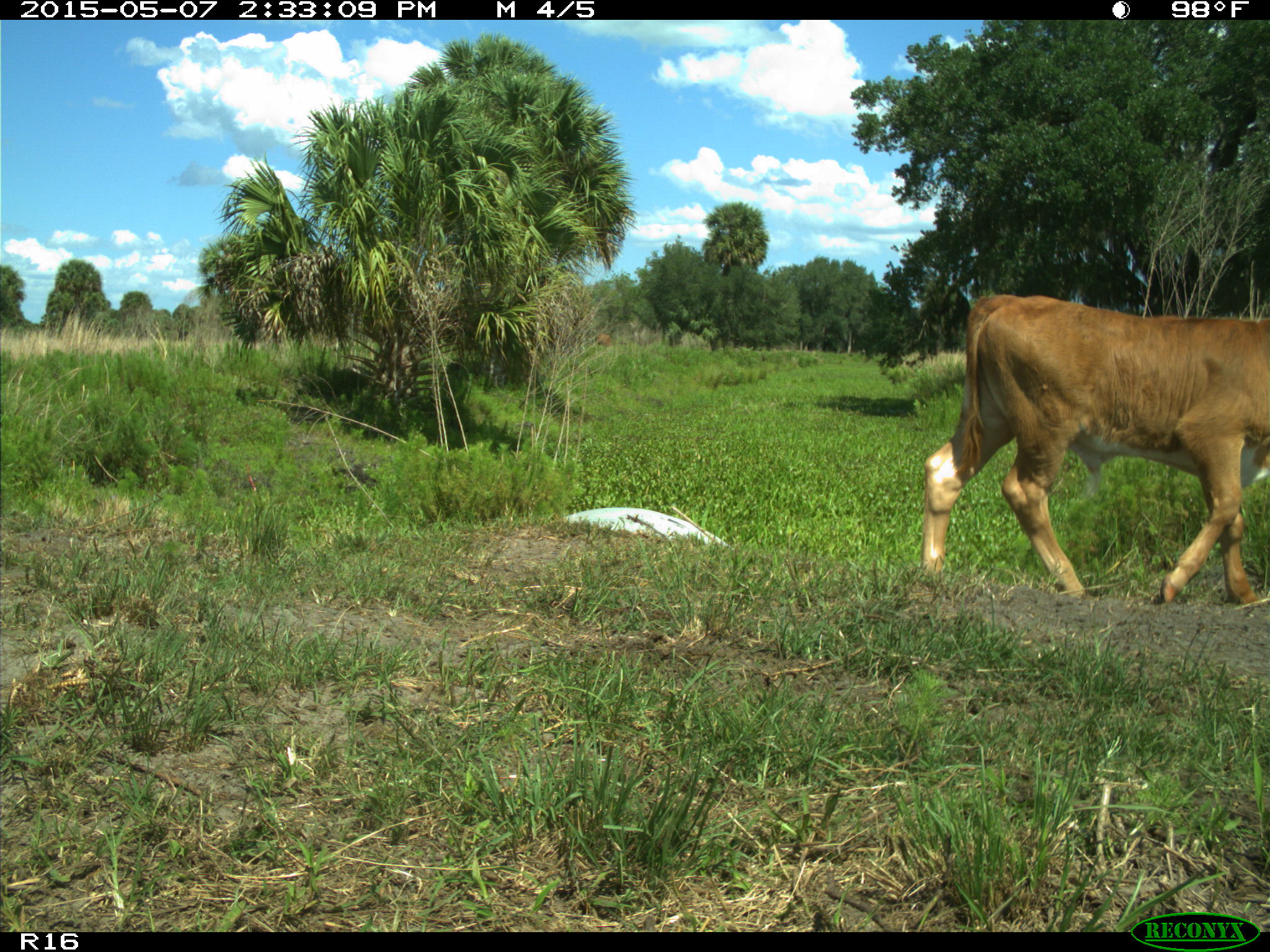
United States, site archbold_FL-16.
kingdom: Animalia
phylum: Chordata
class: Mammalia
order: Artiodactyla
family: Bovidae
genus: Bos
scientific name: Bos taurus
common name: domestic cow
Bos taurus (domestic cow).